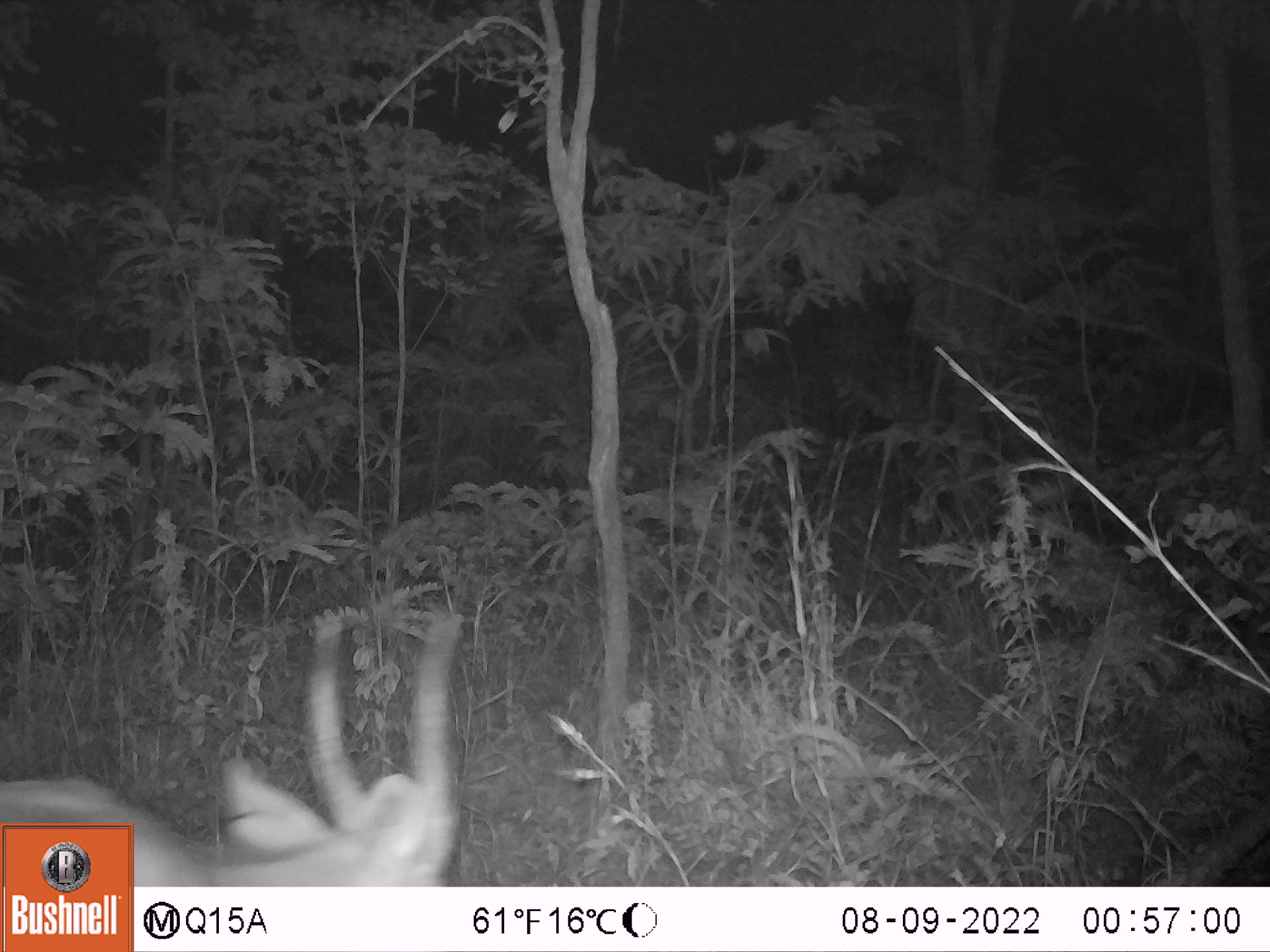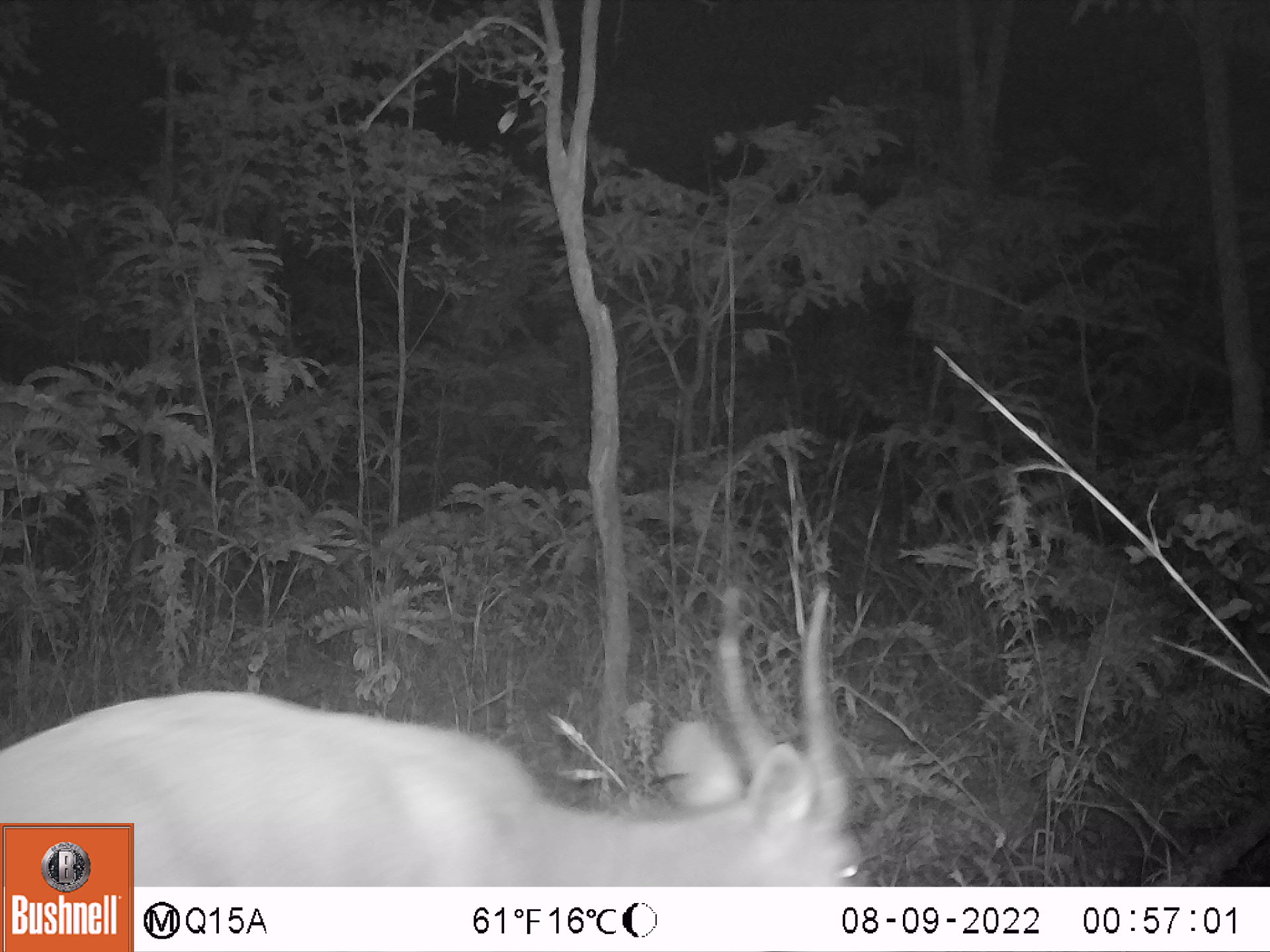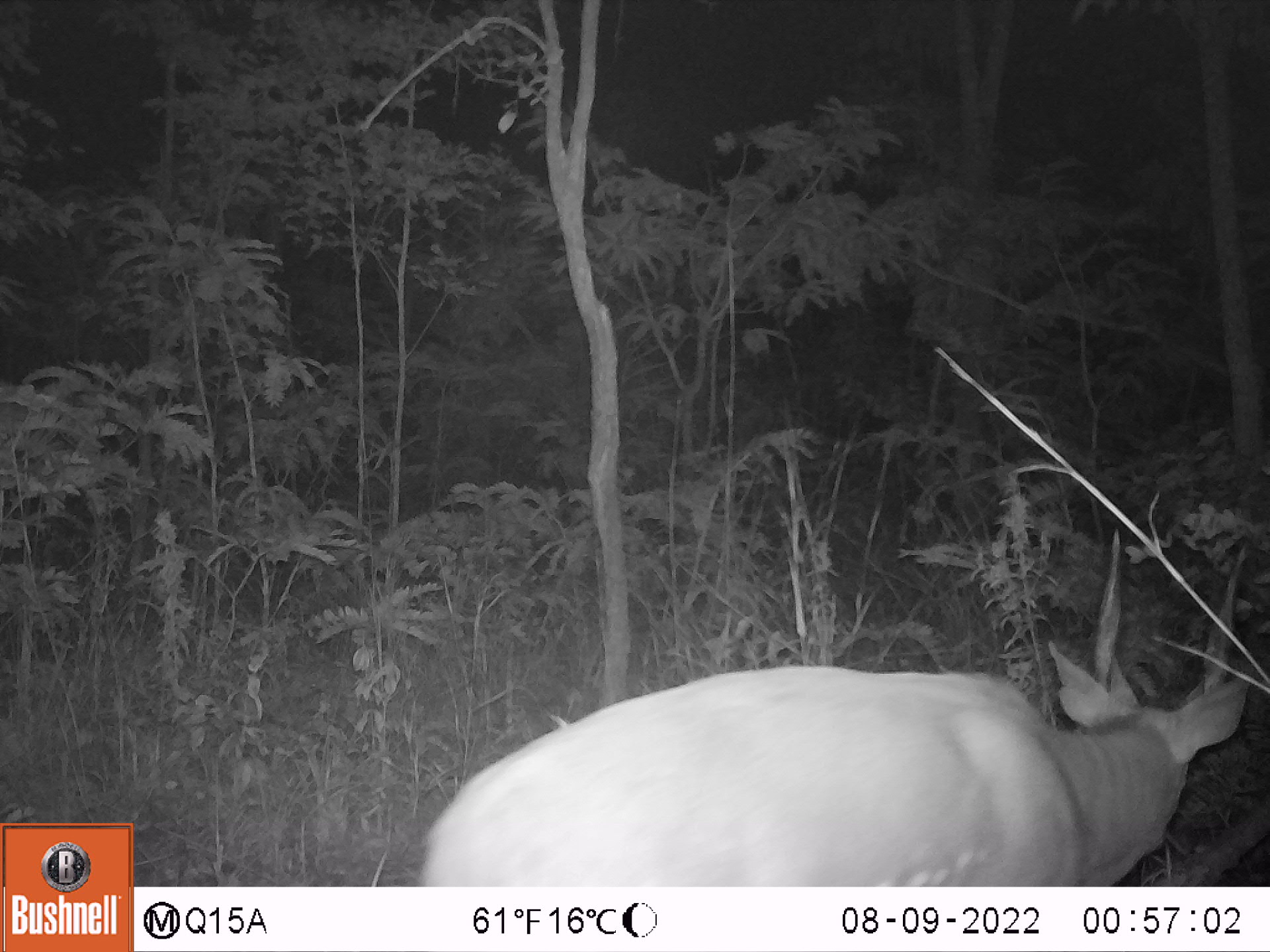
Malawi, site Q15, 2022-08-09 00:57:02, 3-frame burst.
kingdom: Animalia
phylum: Chordata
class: Mammalia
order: Artiodactyla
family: Bovidae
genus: Tragelaphus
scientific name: Tragelaphus sylvaticus sylvaticus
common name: cape bushbuck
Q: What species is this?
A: Cape bushbuck (Tragelaphus sylvaticus sylvaticus).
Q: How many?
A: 1.